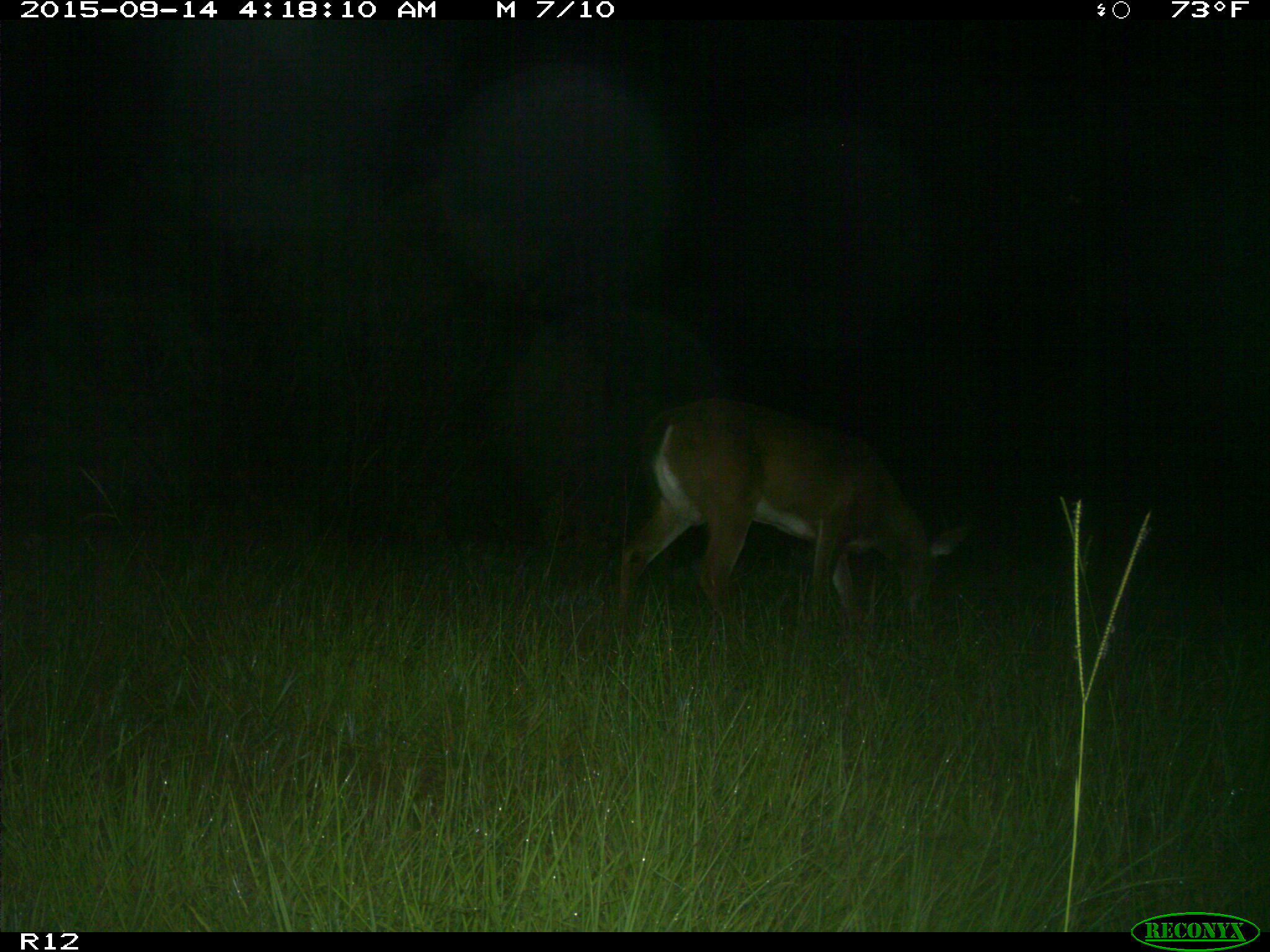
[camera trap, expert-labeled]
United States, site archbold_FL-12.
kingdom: Animalia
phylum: Chordata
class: Mammalia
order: Artiodactyla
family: Cervidae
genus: Odocoileus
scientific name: Odocoileus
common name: deer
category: unidentified deer